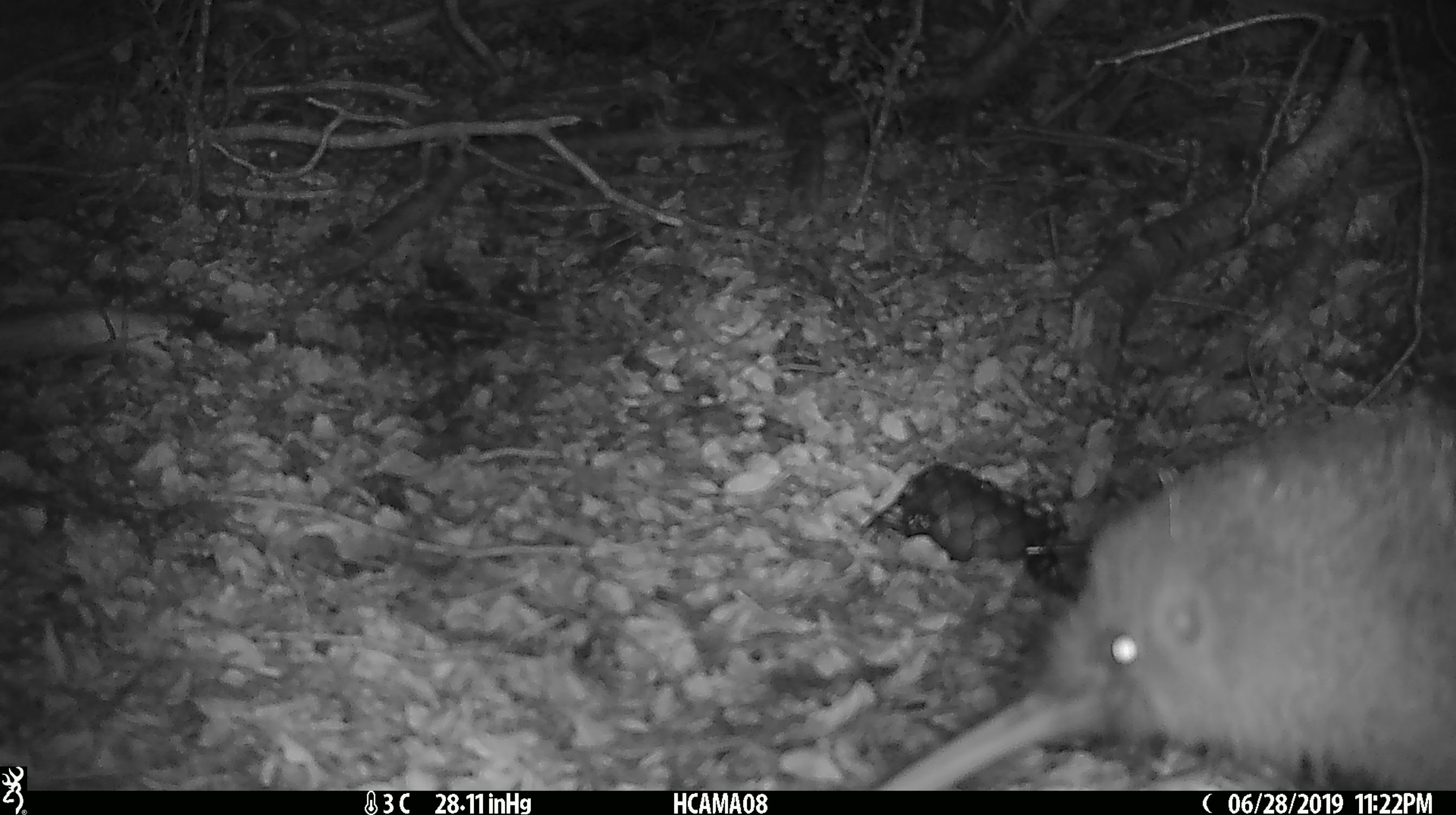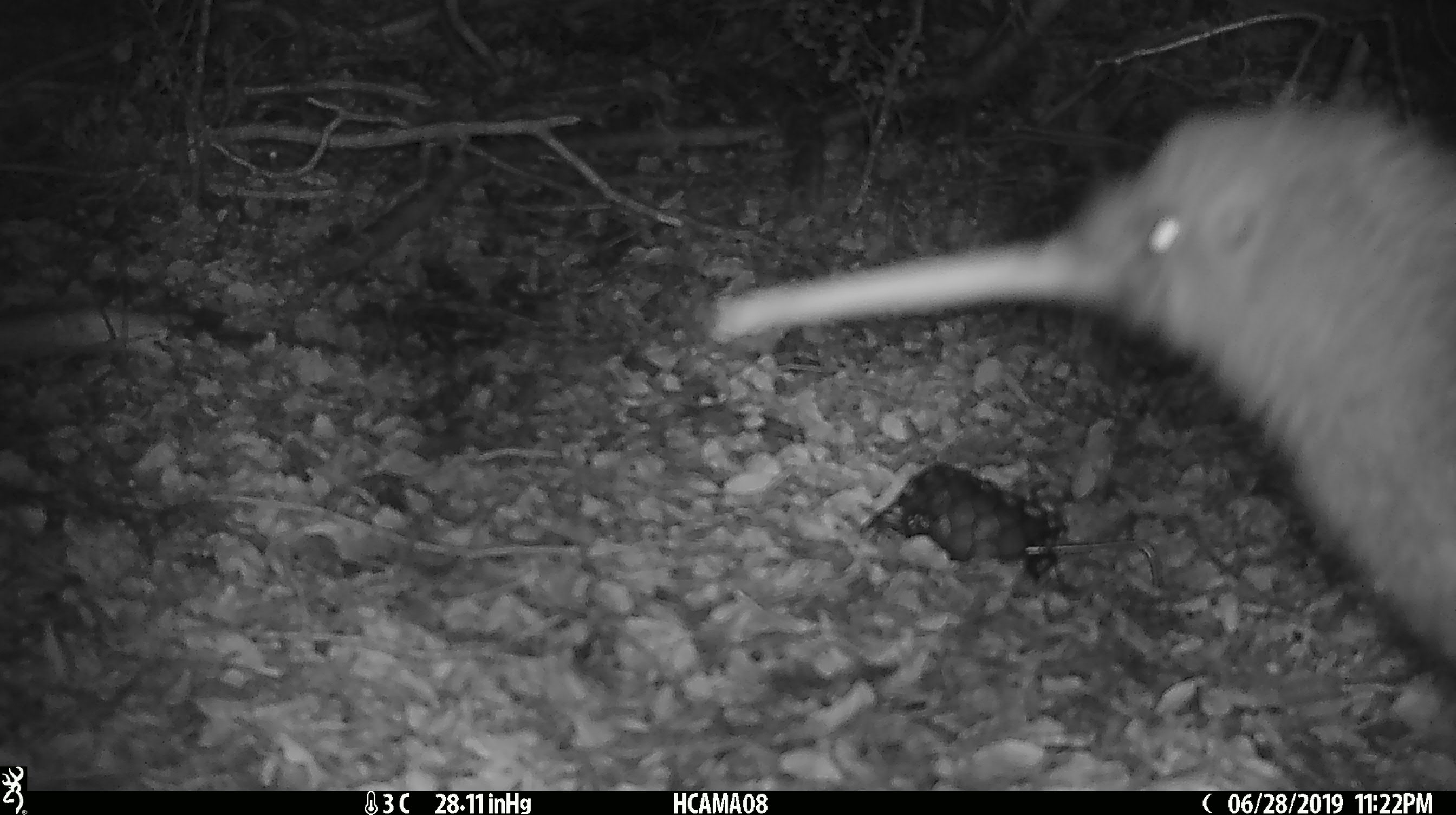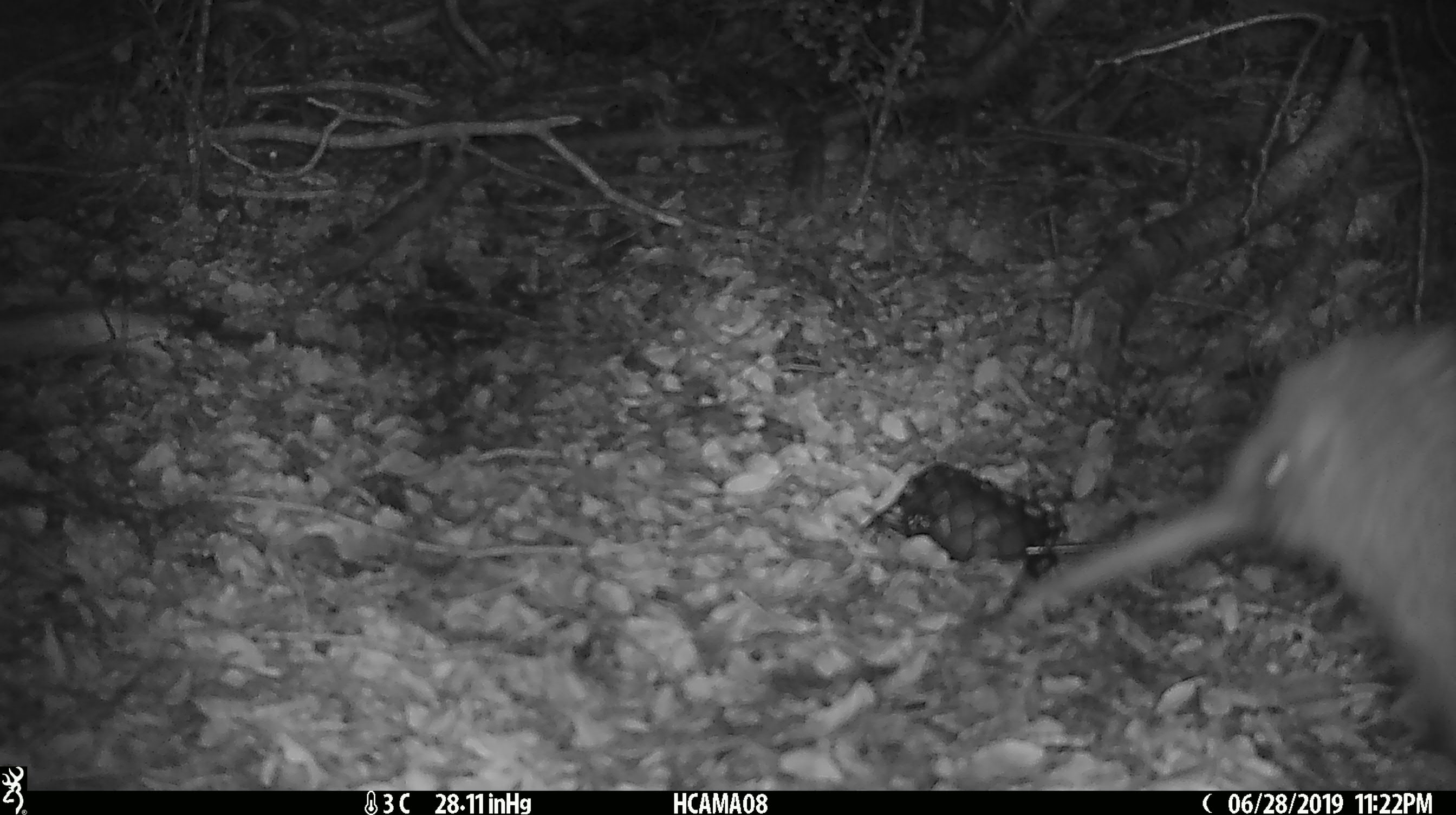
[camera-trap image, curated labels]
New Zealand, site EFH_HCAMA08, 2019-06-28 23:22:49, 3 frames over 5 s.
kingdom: Animalia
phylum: Chordata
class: Aves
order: Apterygiformes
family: Apterygidae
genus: Apteryx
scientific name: Apteryx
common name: kiwi